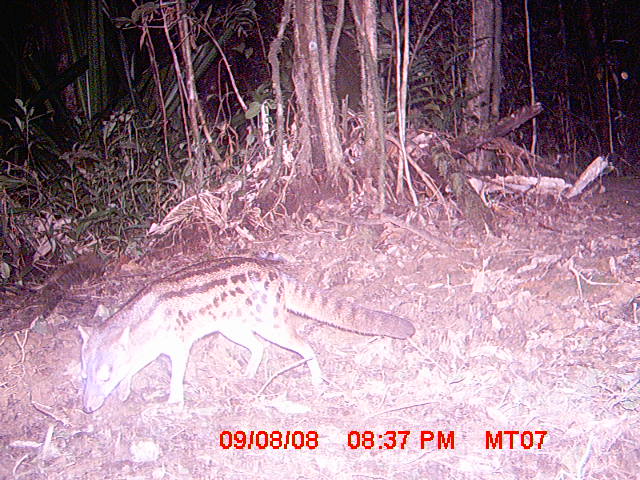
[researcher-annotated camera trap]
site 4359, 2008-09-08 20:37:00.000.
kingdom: Animalia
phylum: Chordata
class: Mammalia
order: Carnivora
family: Eupleridae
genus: Fossa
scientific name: Fossa fossana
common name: fanaloka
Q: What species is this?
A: Fossa fossana (fanaloka).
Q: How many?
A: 1.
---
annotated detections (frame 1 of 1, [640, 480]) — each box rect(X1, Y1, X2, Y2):
fossa fossana: rect(77, 256, 415, 413)